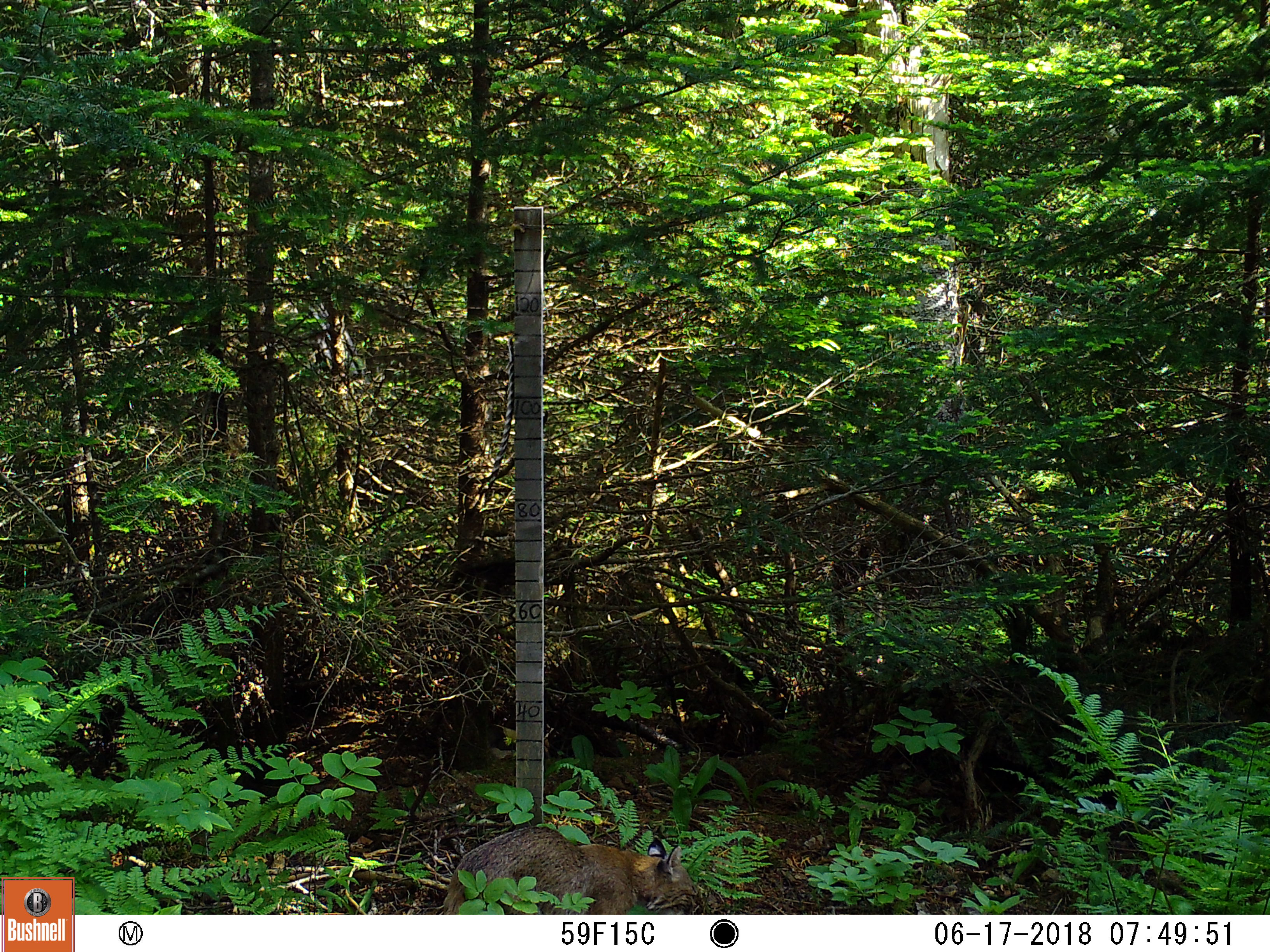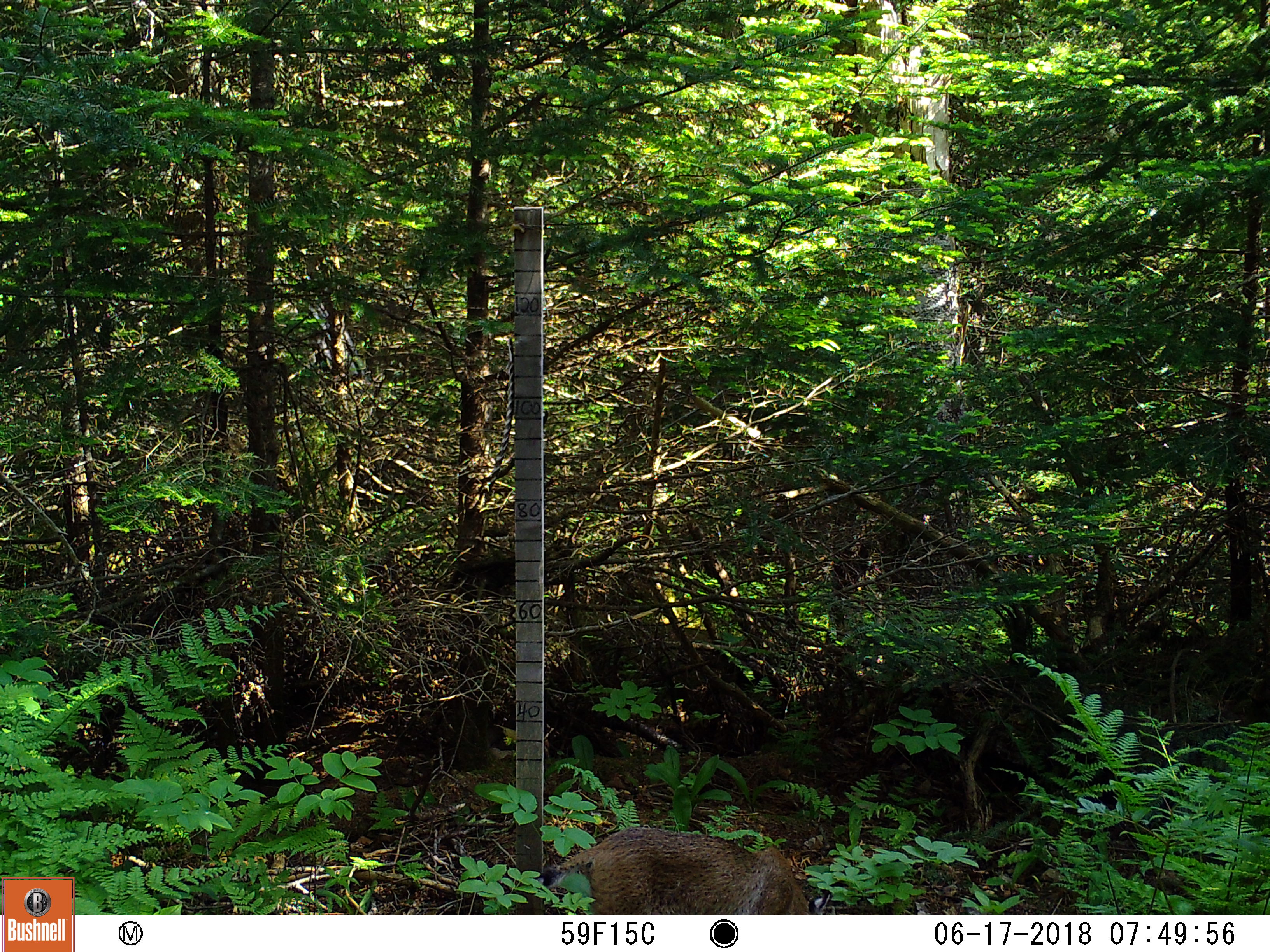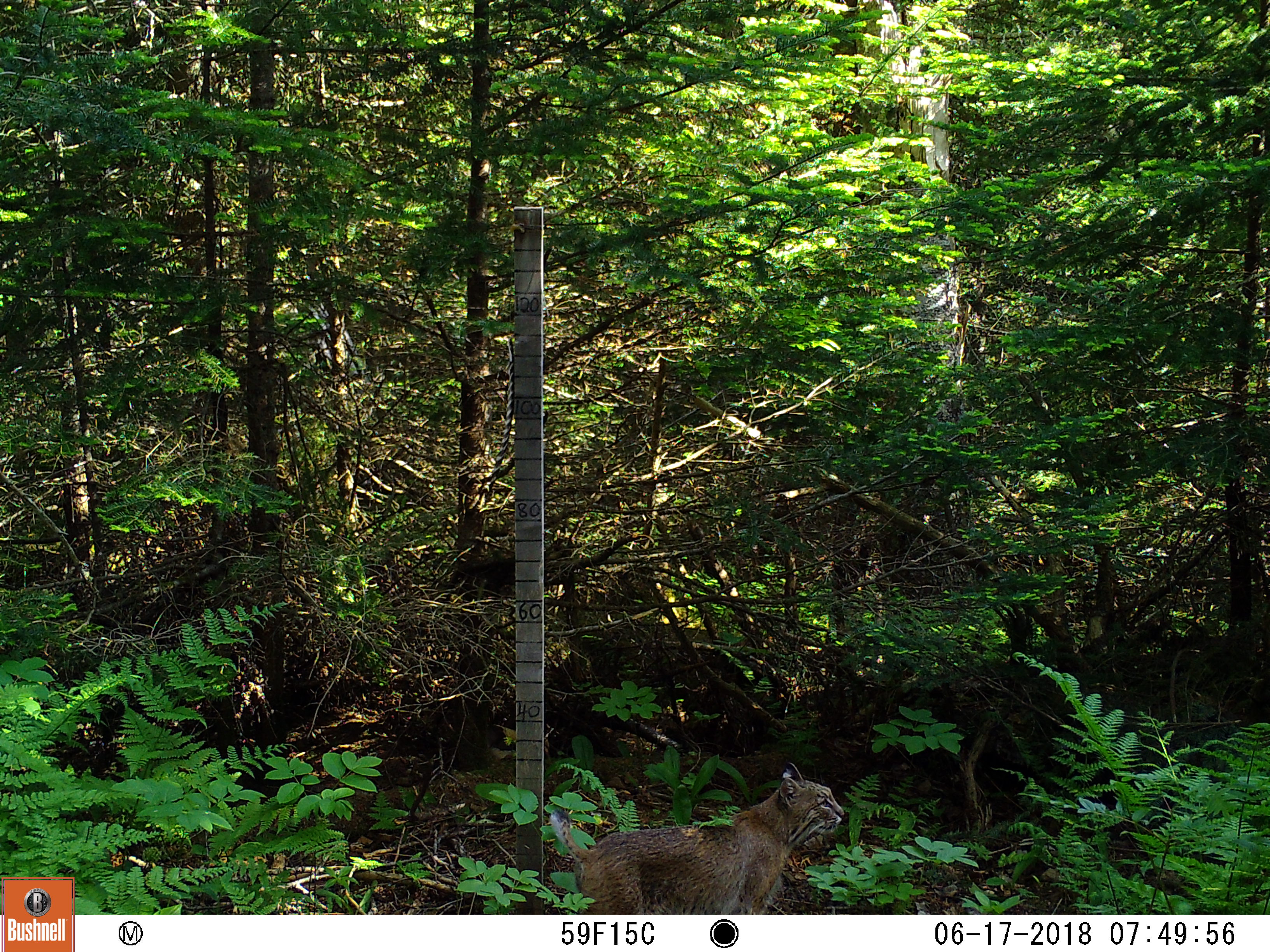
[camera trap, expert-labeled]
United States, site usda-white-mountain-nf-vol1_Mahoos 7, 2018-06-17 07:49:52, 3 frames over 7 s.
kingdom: Animalia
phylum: Chordata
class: Mammalia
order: Carnivora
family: Felidae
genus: Lynx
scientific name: Lynx rufus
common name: bobcat